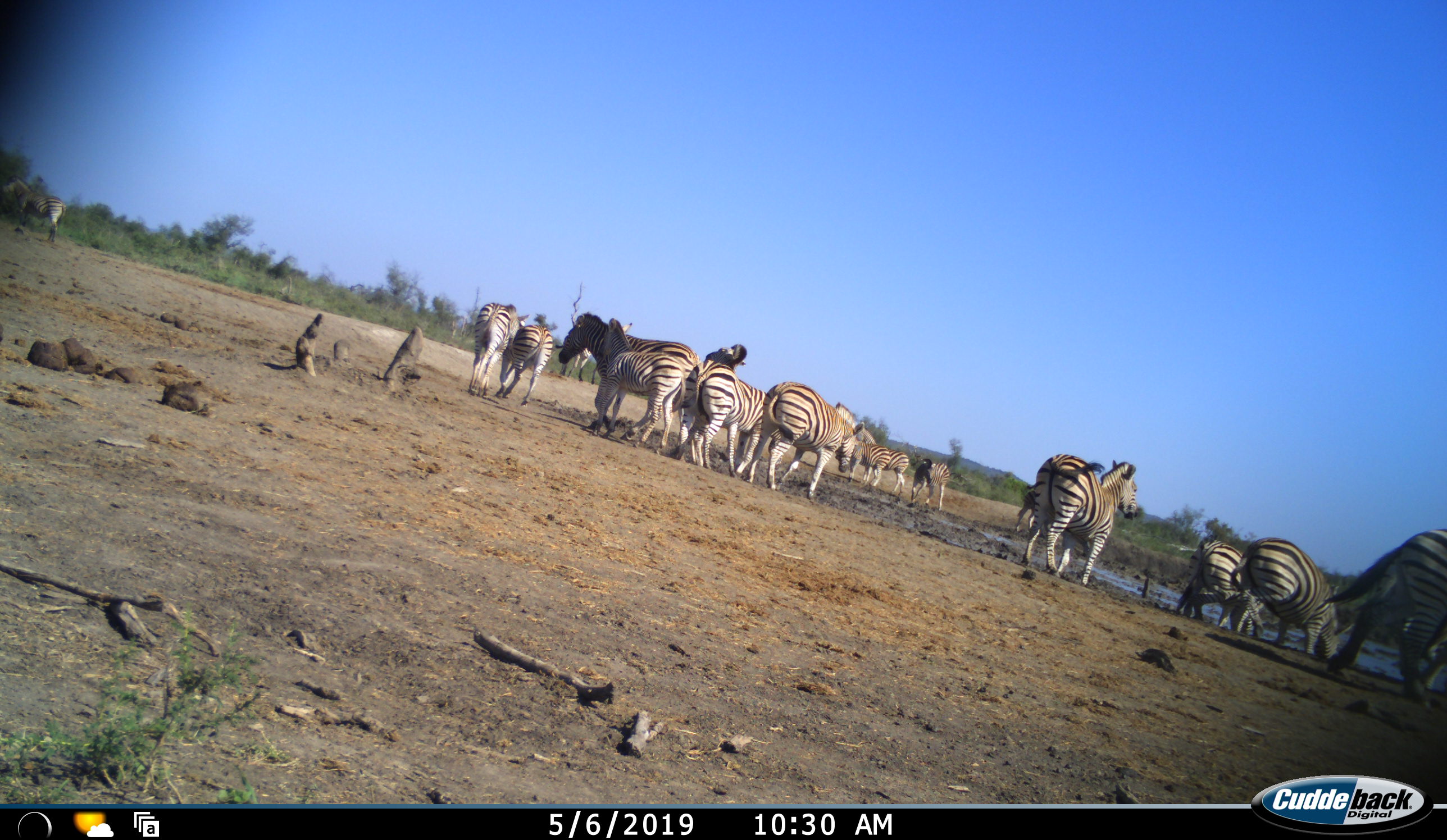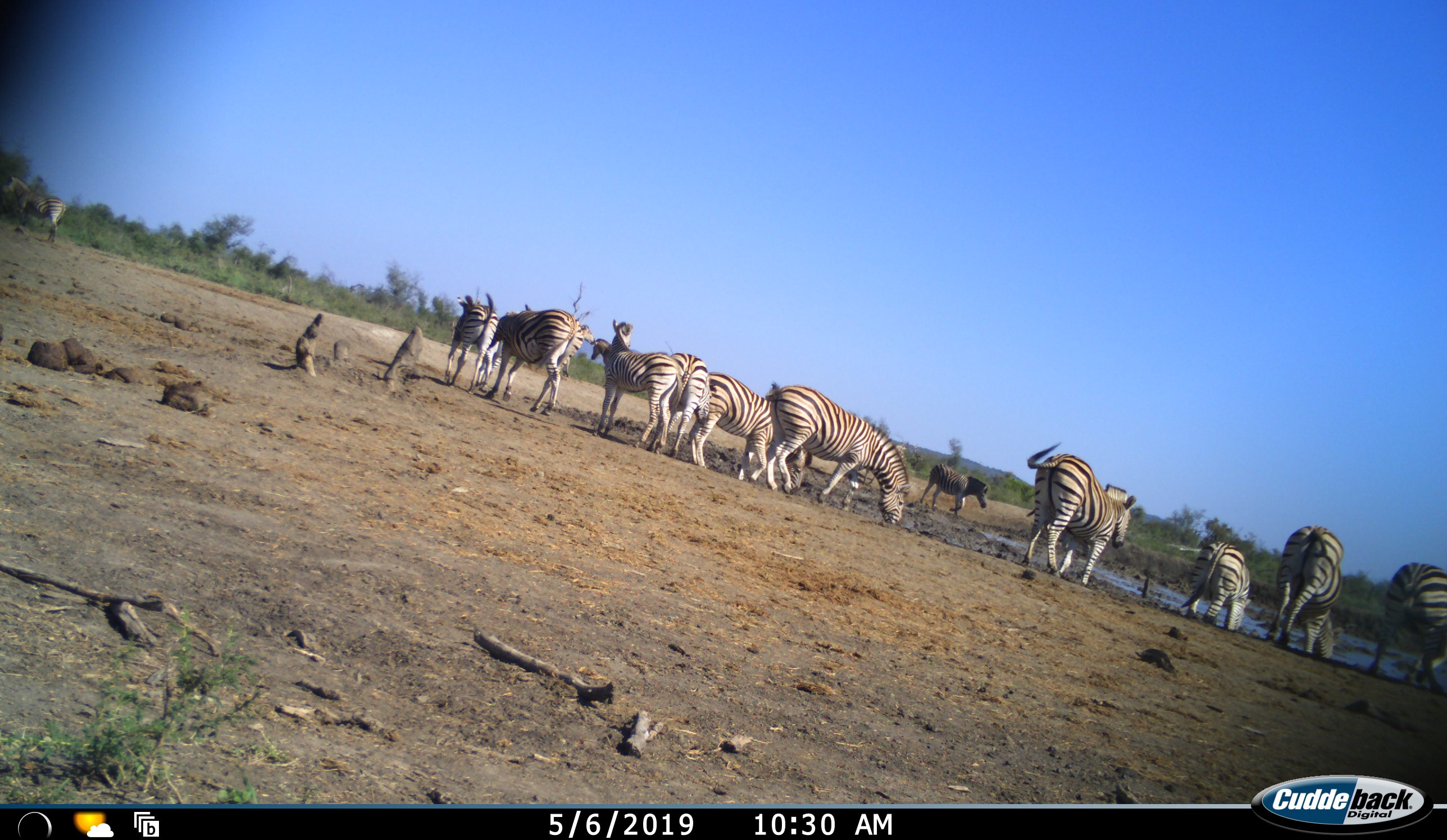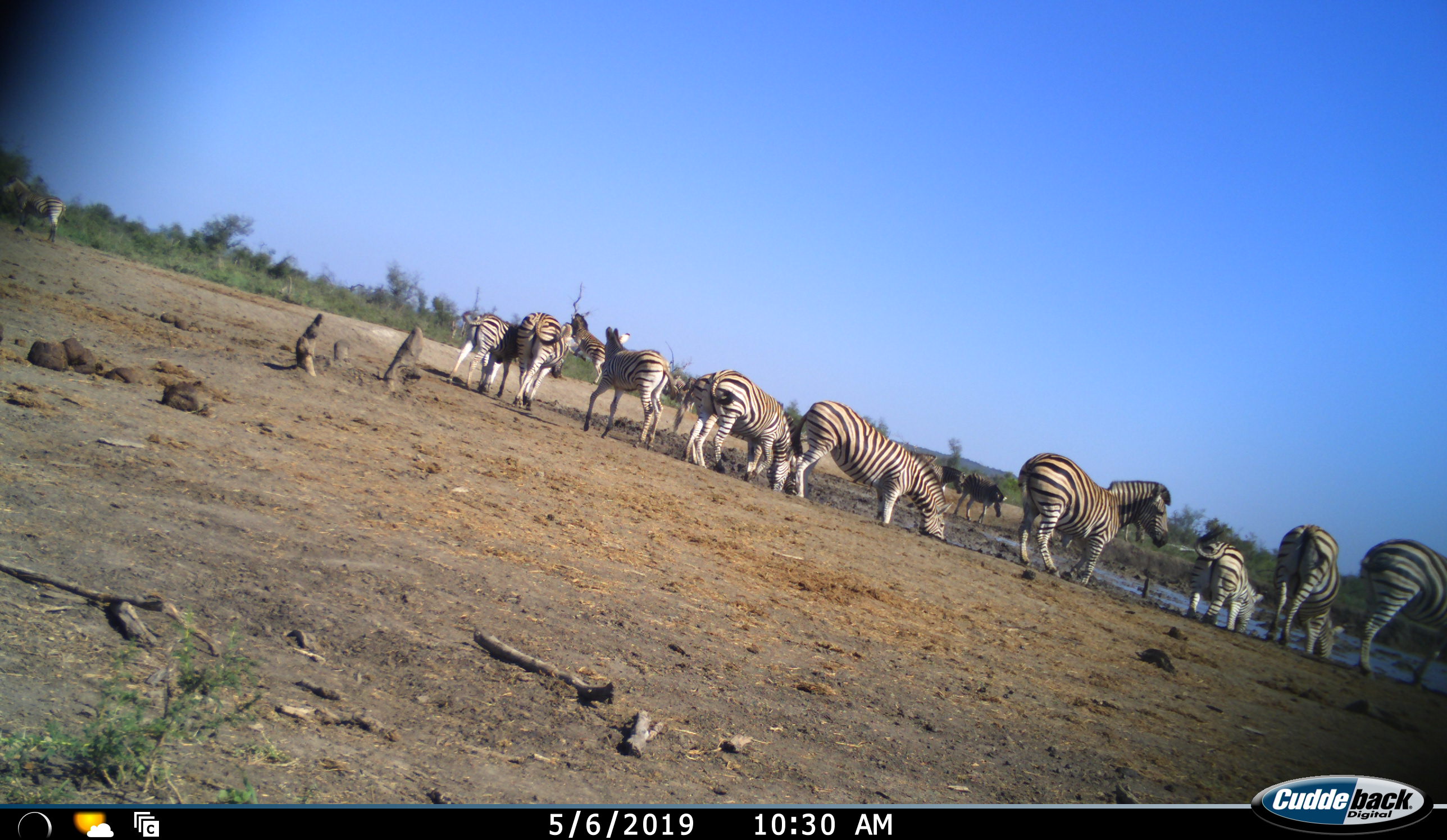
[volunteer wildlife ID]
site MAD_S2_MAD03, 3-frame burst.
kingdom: Animalia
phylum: Chordata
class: Mammalia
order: Perissodactyla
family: Equidae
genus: Equus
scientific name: Equus quagga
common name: plains zebra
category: zebraplains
Zebraplains (plains zebra) (Equus quagga), count 11-50. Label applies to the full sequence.